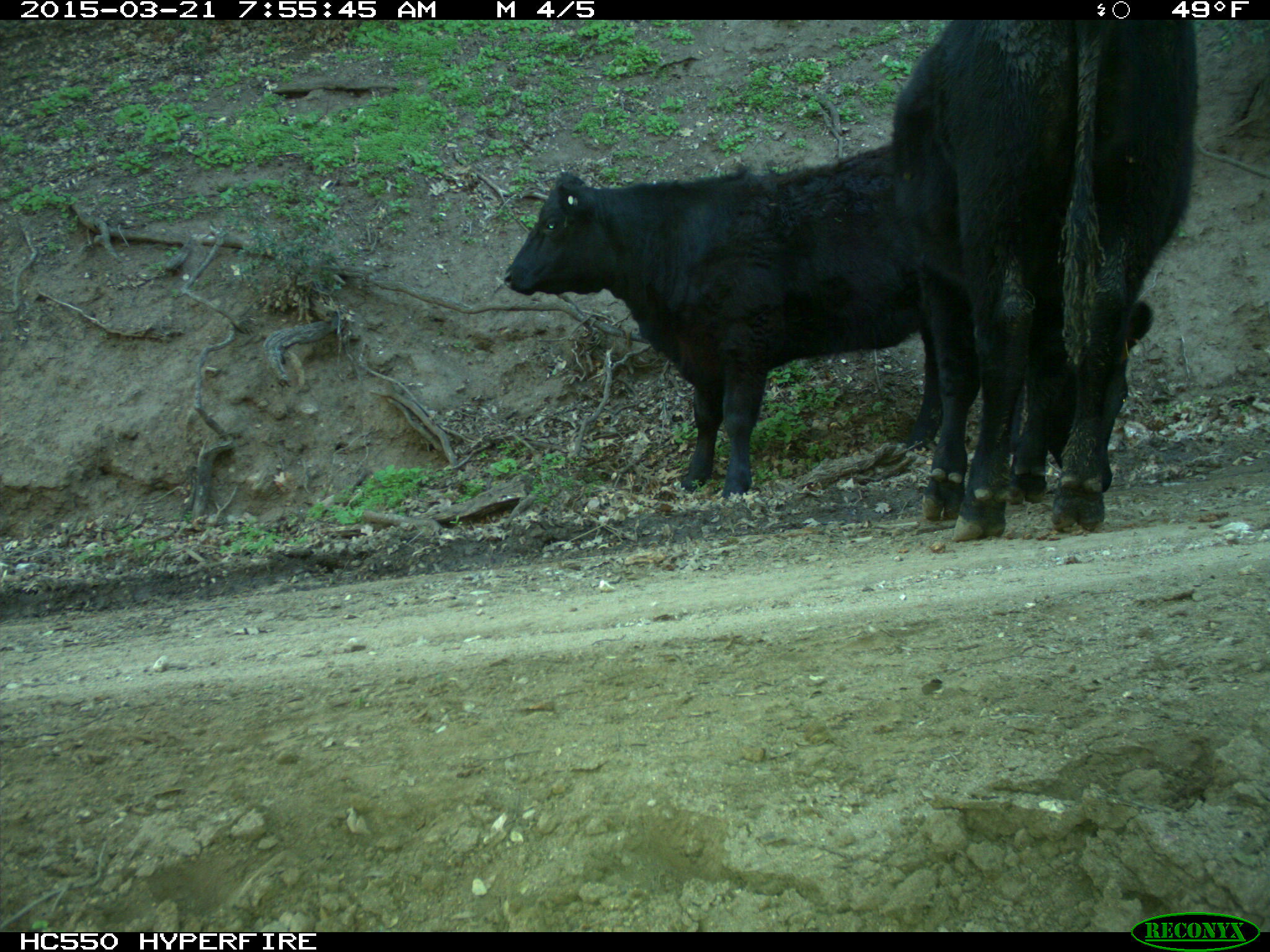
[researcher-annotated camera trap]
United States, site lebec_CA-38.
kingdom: Animalia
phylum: Chordata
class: Mammalia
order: Artiodactyla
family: Bovidae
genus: Bos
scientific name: Bos taurus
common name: domestic cow